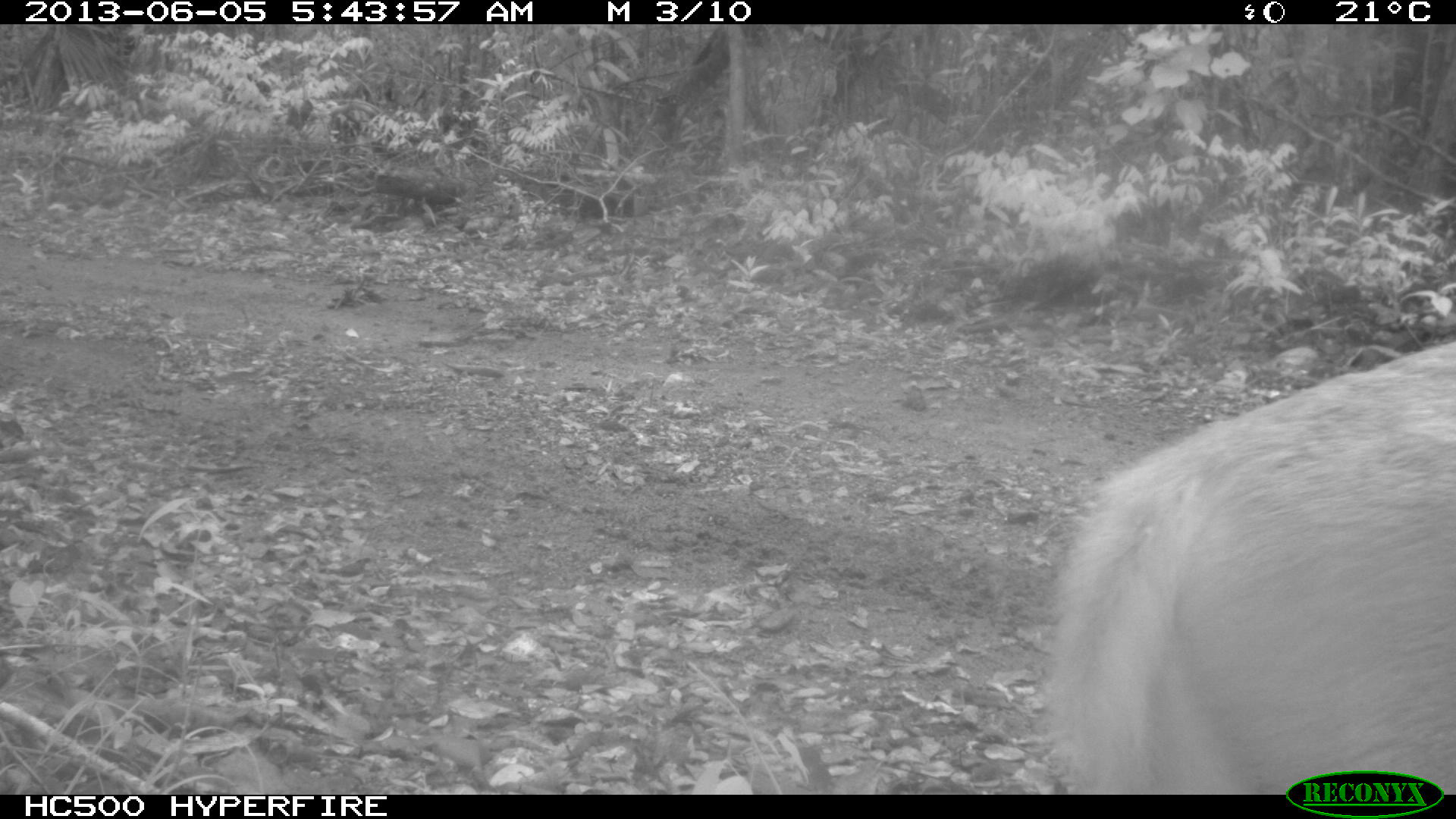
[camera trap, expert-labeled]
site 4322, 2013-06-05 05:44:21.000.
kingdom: Animalia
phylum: Chordata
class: Mammalia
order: Artiodactyla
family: Cervidae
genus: Mazama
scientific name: Mazama temama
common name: central american red brocket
Mazama temama (central american red brocket), count 1, sex male.